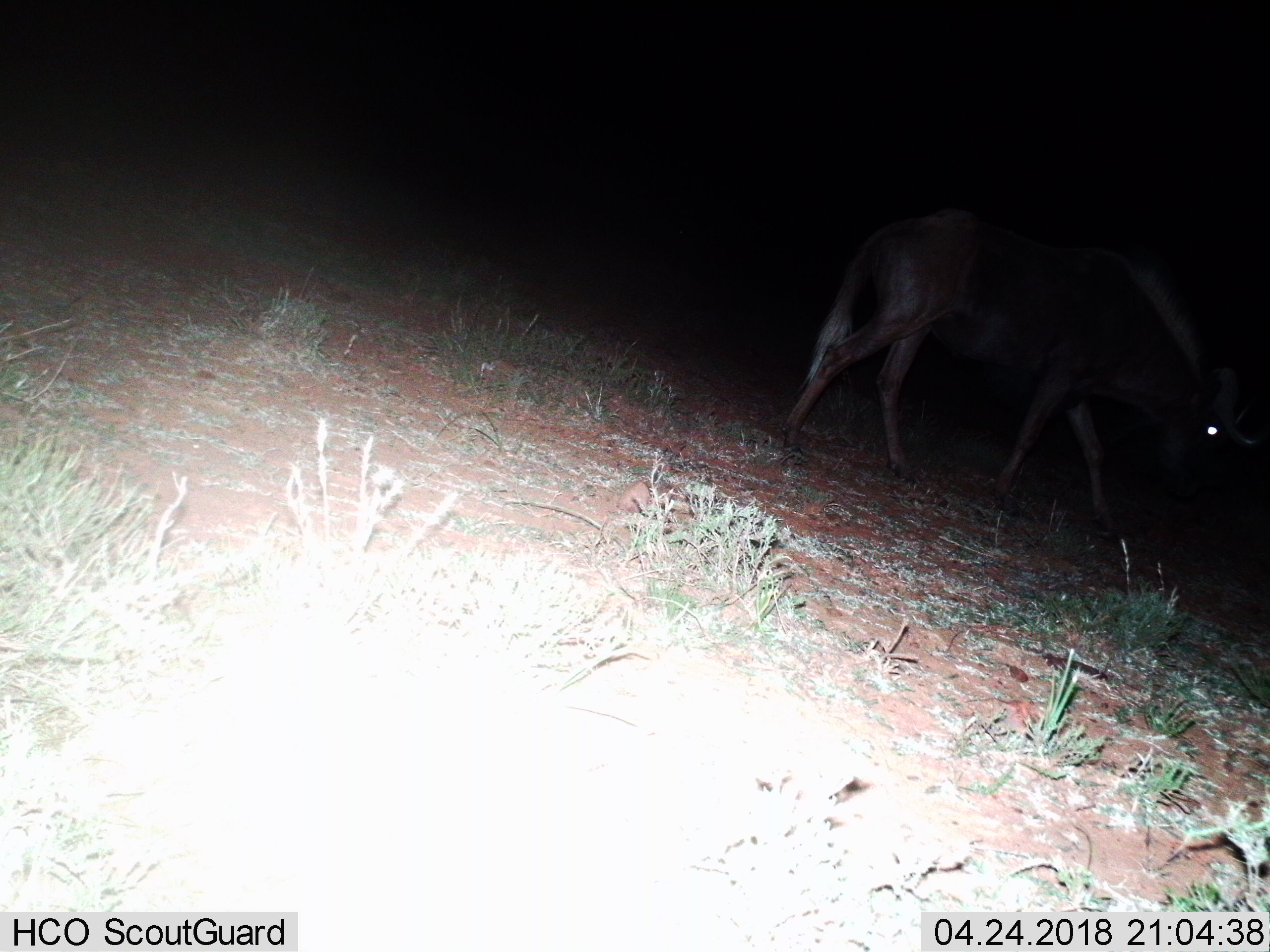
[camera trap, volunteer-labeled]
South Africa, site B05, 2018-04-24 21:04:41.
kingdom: Animalia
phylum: Chordata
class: Mammalia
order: Artiodactyla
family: Bovidae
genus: Connochaetes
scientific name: Connochaetes gnou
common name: black wildebeest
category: wildebeestblack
Wildebeestblack (black wildebeest) (Connochaetes gnou), count 1. Behavior (volunteer vote fractions): standing 14%, resting 0%, moving 86%, interacting 0%. Young present (vote fraction): 0%. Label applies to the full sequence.